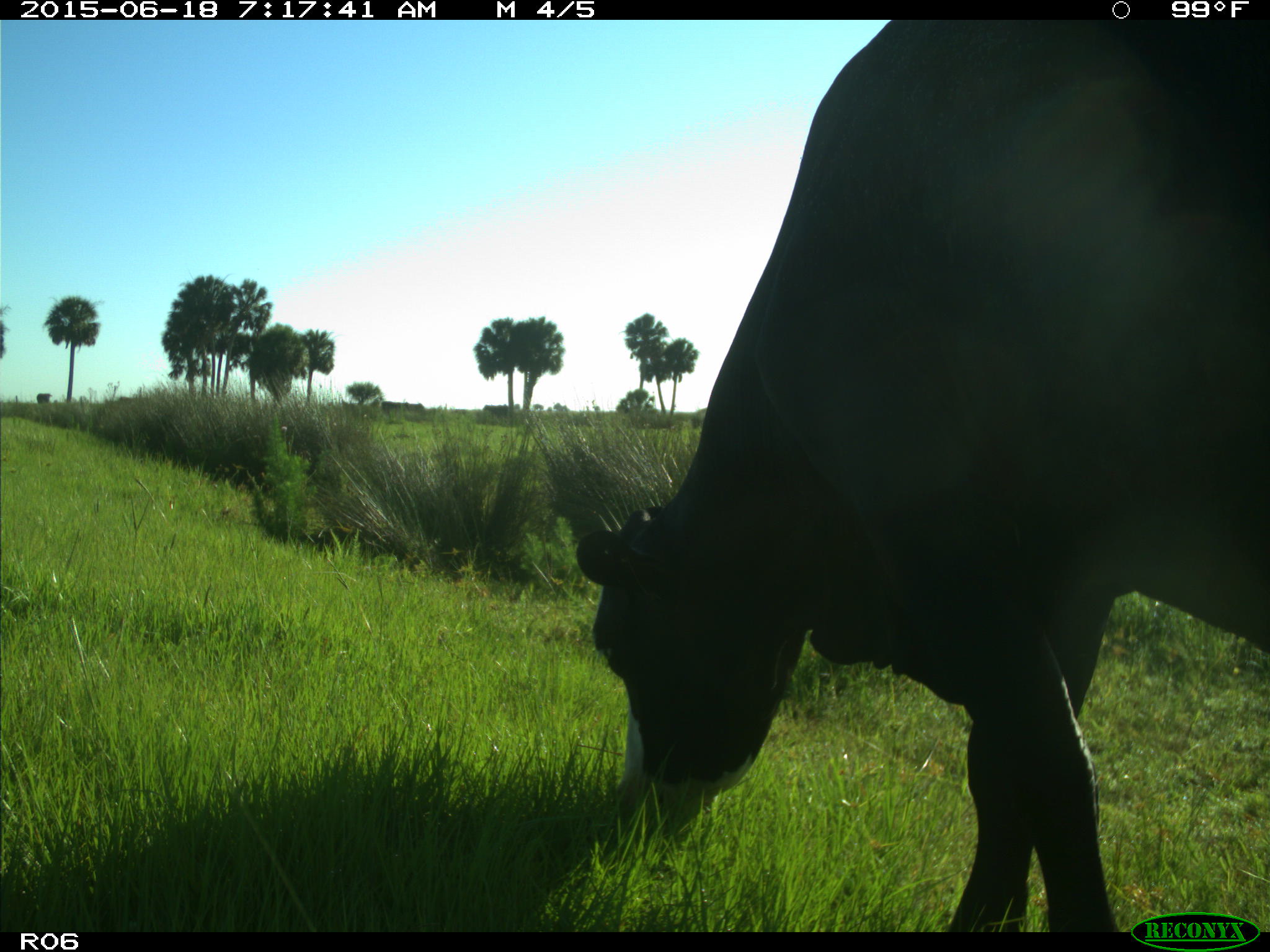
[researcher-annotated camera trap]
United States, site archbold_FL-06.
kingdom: Animalia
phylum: Chordata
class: Mammalia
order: Artiodactyla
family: Bovidae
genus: Bos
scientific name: Bos taurus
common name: domestic cow